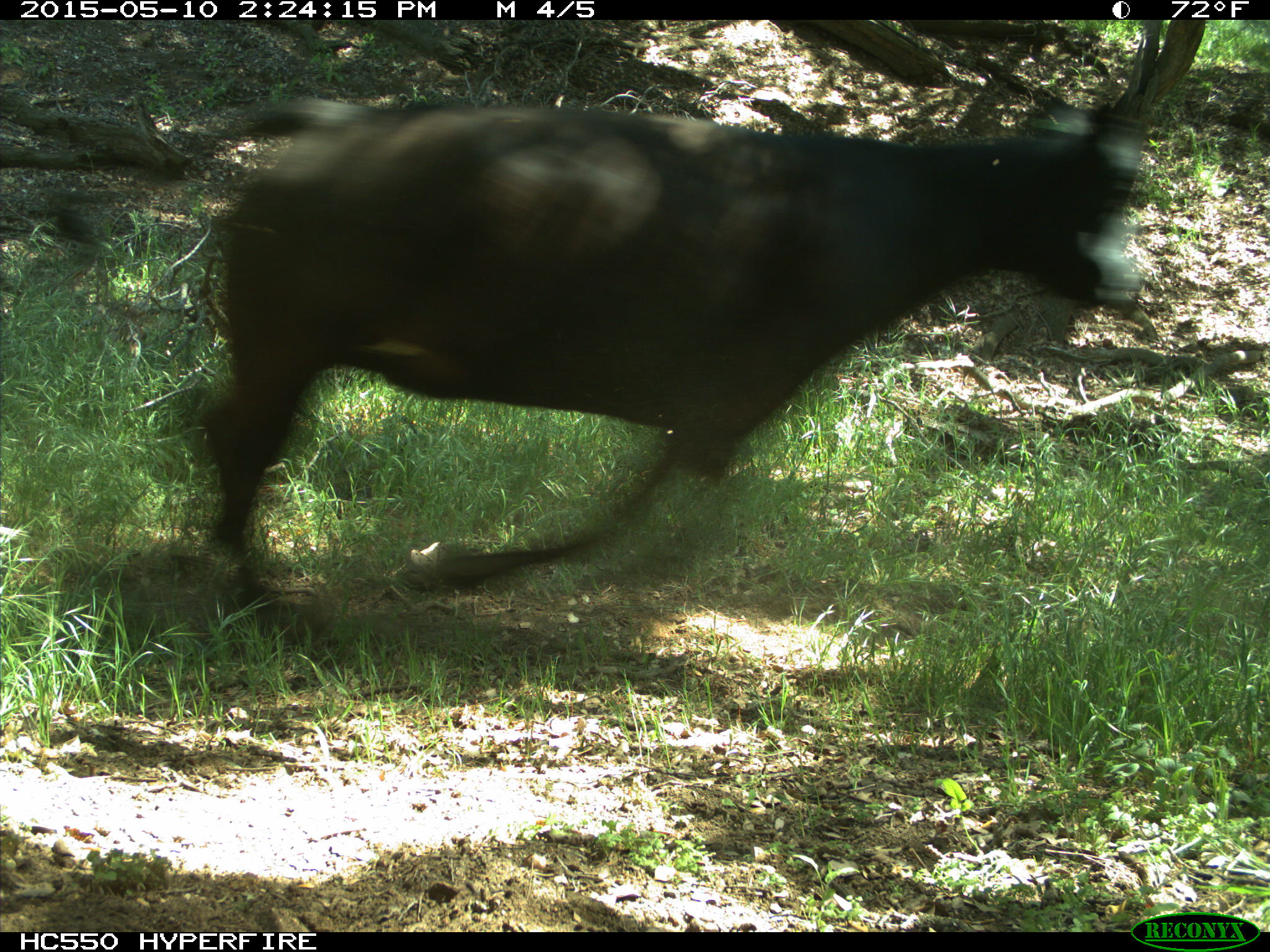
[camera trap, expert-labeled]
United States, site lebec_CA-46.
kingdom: Animalia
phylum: Chordata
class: Mammalia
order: Artiodactyla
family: Bovidae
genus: Bos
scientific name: Bos taurus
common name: domestic cow